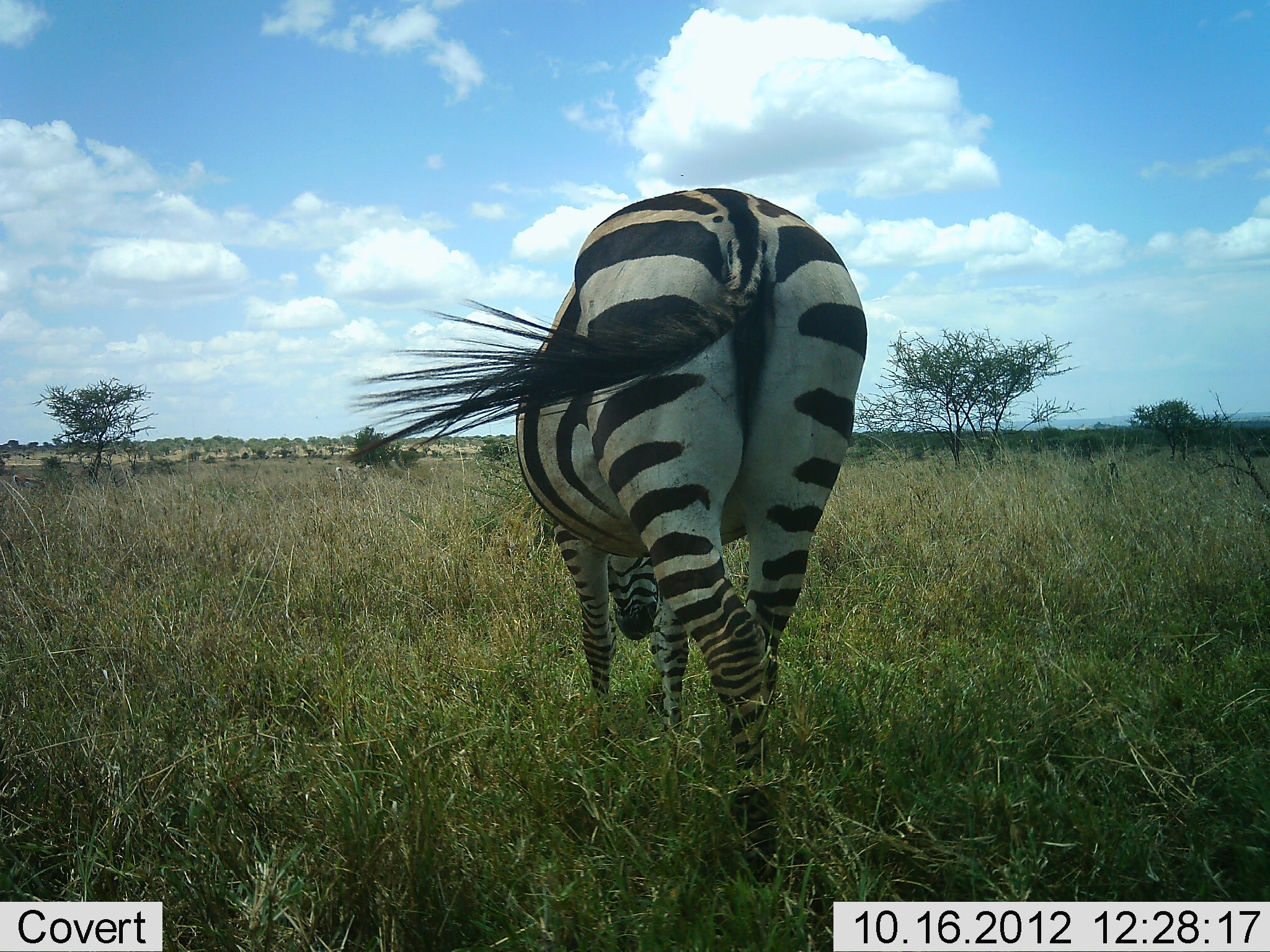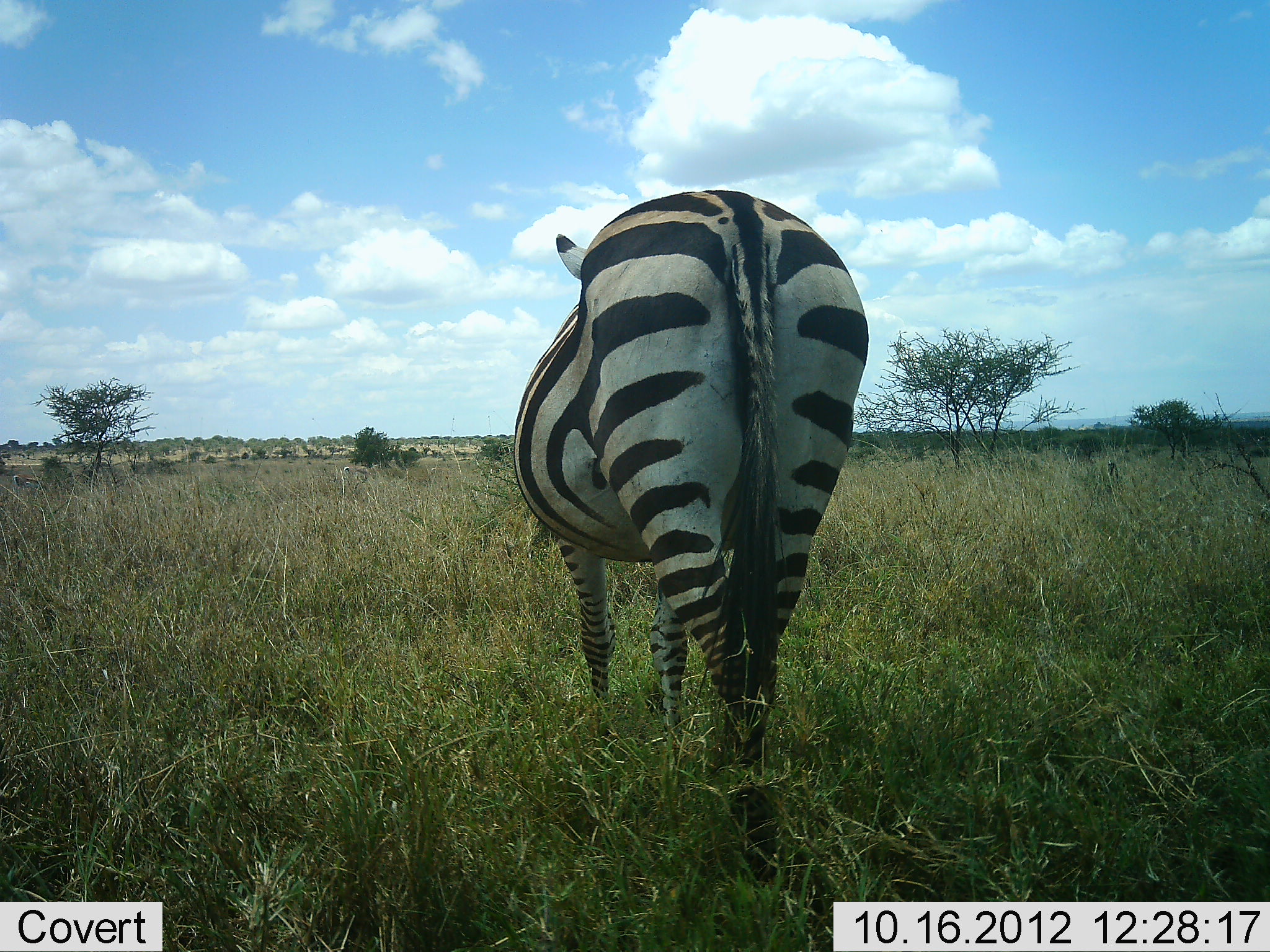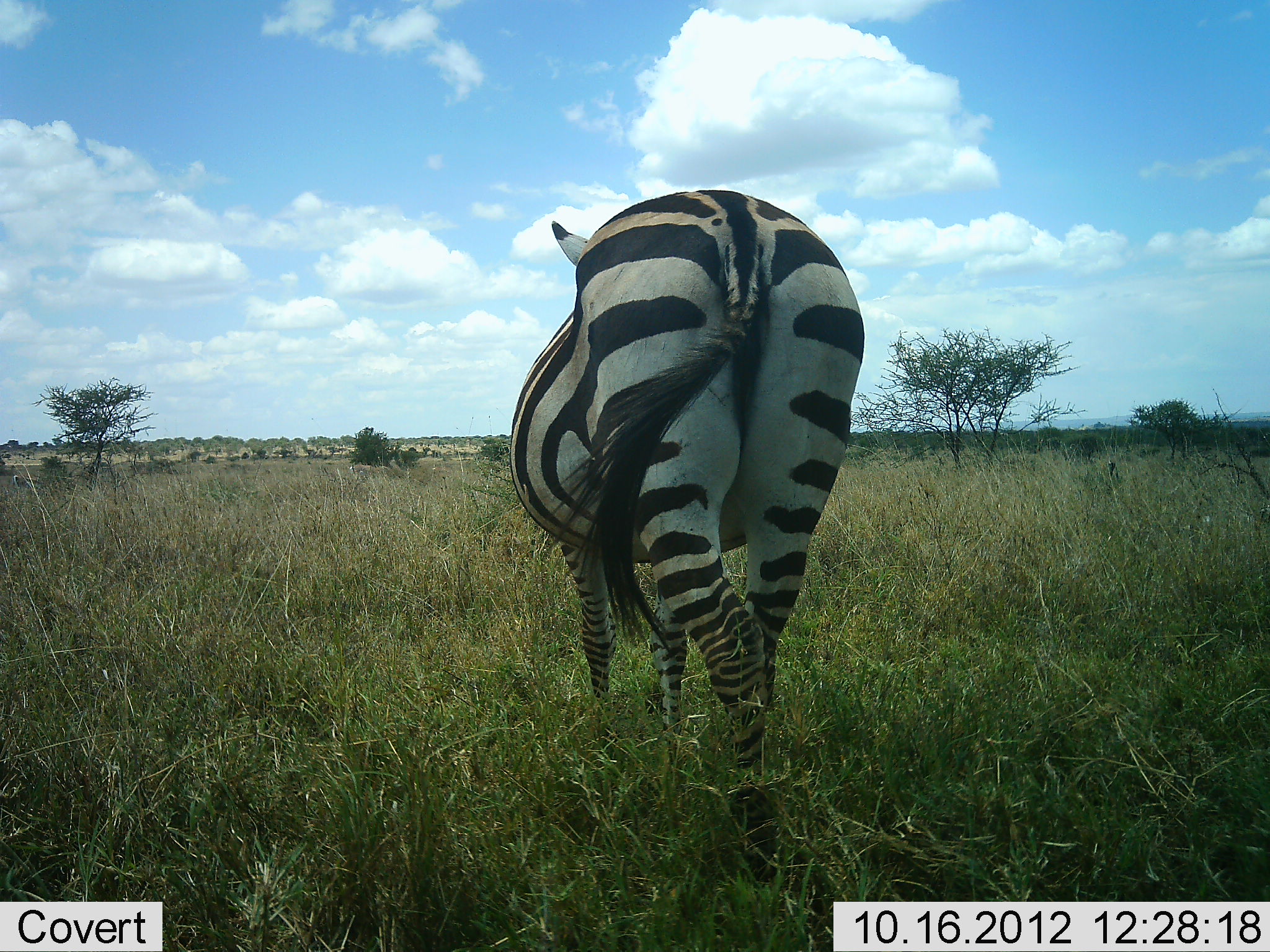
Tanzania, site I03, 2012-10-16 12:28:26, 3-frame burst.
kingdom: Animalia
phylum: Chordata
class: Mammalia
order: Perissodactyla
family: Equidae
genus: Equus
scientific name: Equus quagga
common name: plains zebra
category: zebra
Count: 1.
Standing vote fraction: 50%.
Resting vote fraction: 0%.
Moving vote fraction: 0%.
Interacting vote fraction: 0%.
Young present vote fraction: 0%.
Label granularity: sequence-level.